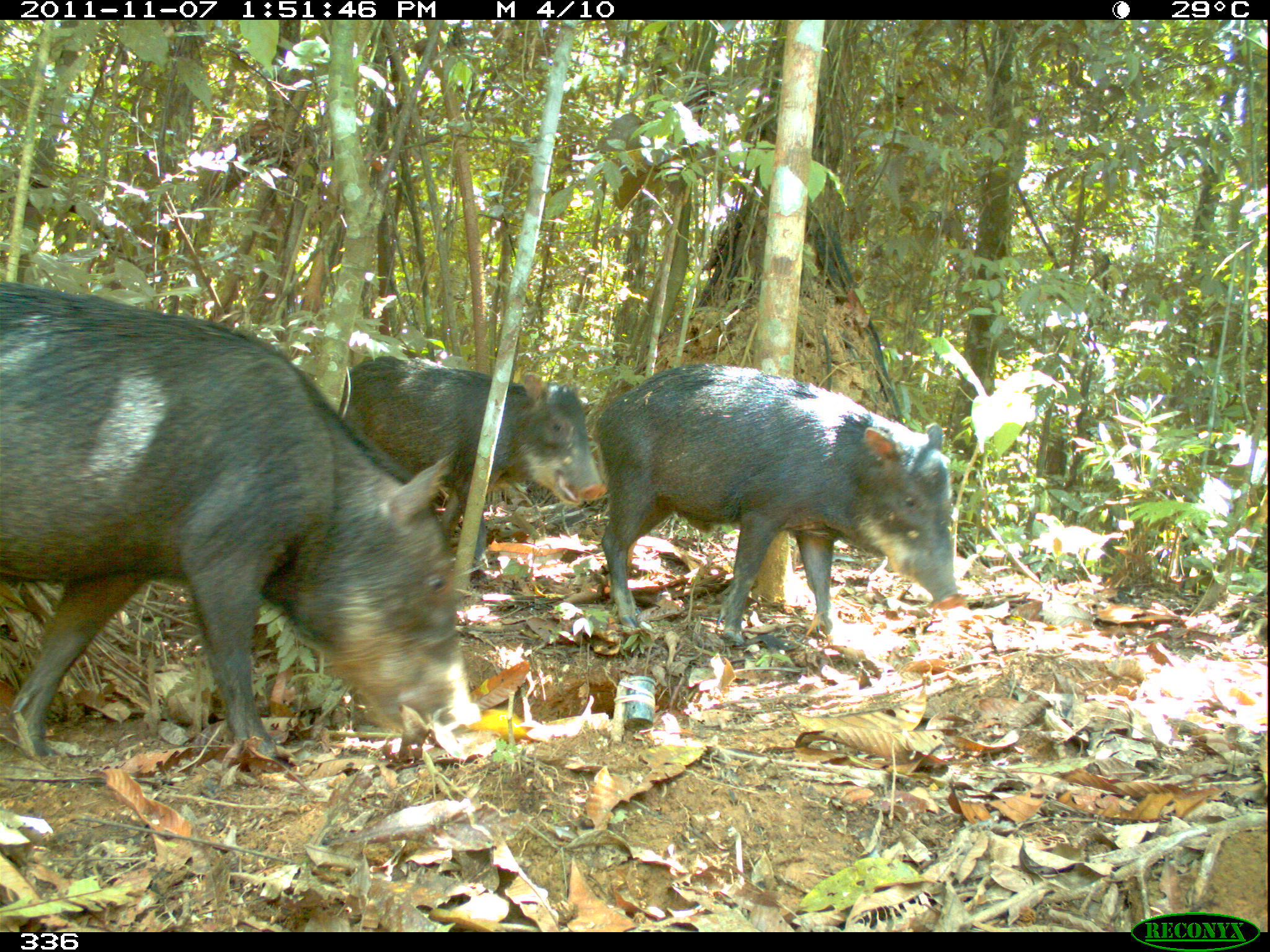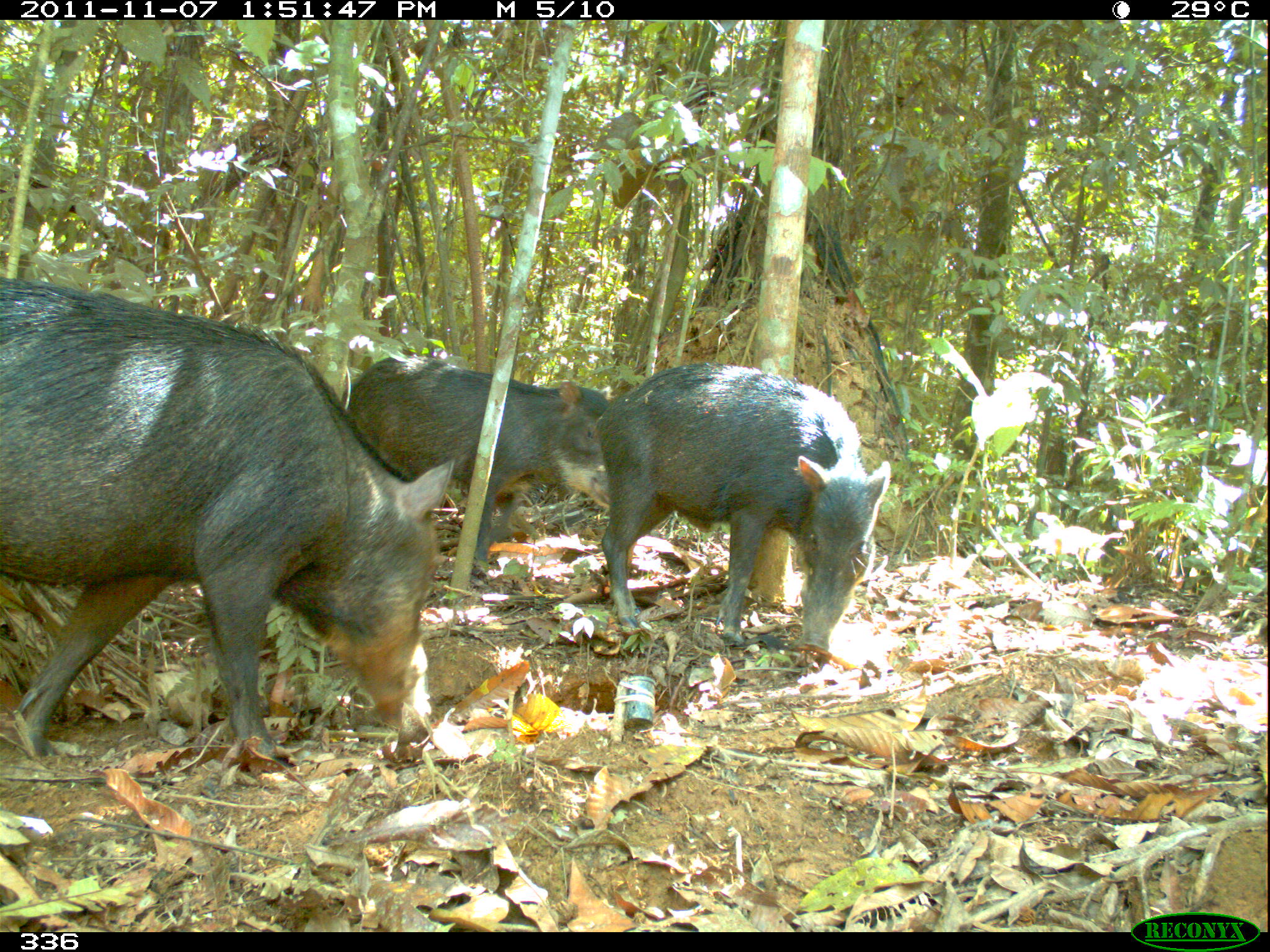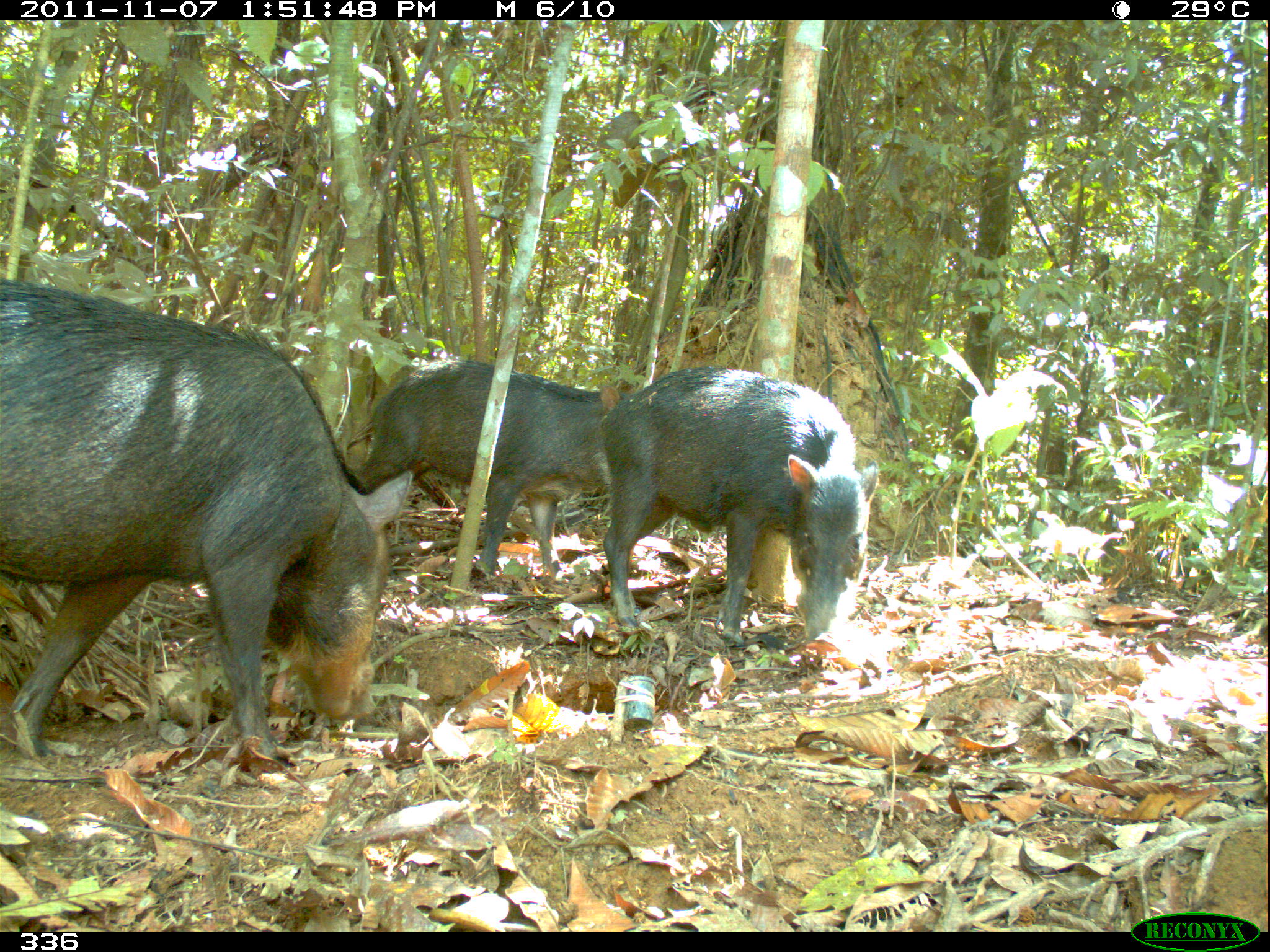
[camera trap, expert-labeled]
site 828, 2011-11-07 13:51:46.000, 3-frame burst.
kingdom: Animalia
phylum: Chordata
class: Mammalia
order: Artiodactyla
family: Tayassuidae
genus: Tayassu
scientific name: Tayassu pecari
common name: white-lipped peccary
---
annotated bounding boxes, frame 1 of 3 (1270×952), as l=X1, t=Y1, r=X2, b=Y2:
tayassu pecari: l=0, t=278, r=480, b=771; l=592, t=362, r=960, b=638; l=338, t=354, r=606, b=569; l=33, t=424, r=38, b=427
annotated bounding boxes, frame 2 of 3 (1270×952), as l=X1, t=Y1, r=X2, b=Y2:
tayassu pecari: l=1, t=275, r=452, b=772; l=595, t=363, r=889, b=654; l=340, t=356, r=615, b=576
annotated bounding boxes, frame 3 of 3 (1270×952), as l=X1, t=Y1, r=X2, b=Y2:
tayassu pecari: l=0, t=278, r=410, b=761; l=598, t=366, r=881, b=648; l=357, t=360, r=617, b=579